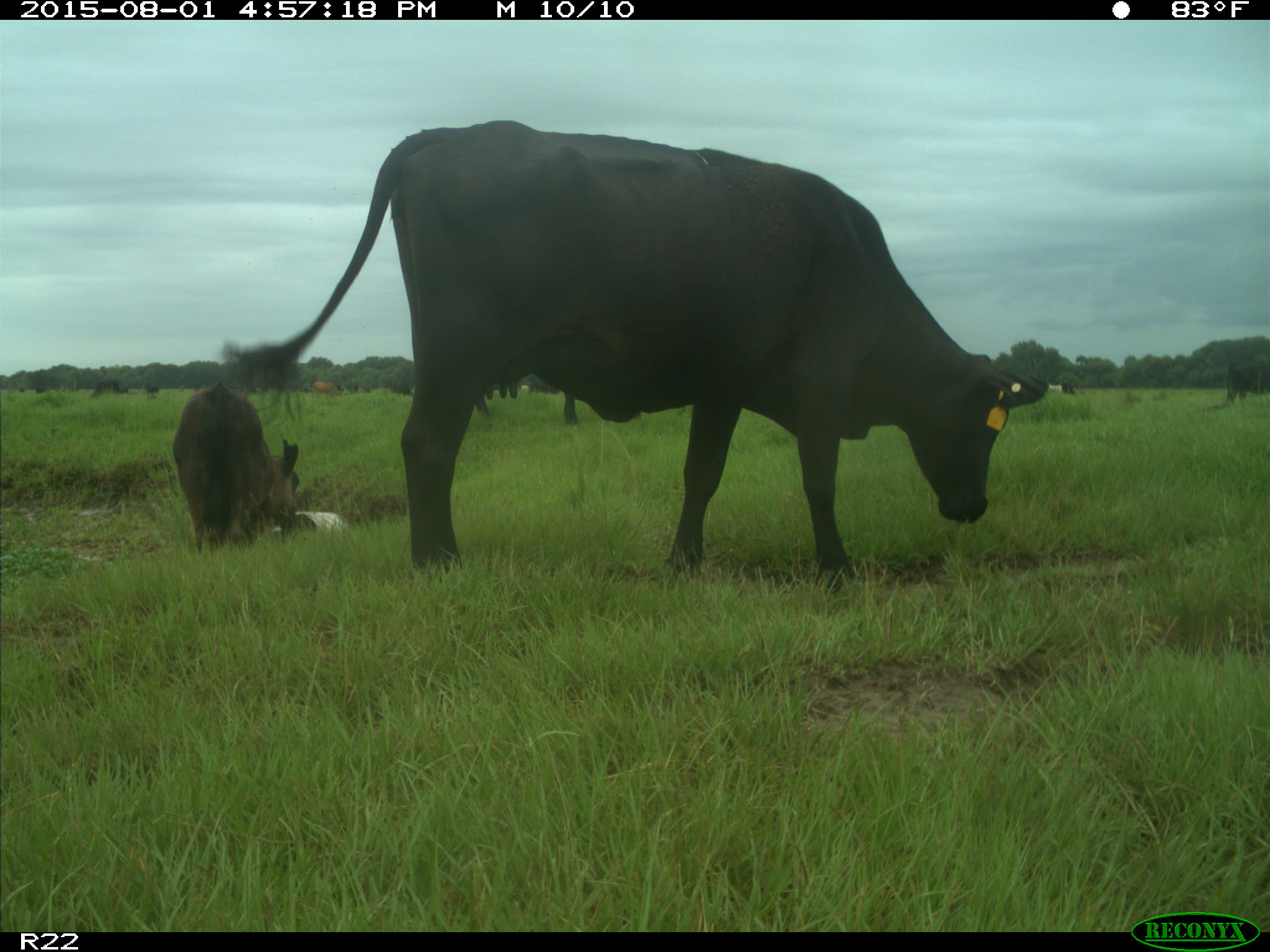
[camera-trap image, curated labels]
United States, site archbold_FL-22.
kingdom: Animalia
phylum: Chordata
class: Mammalia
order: Artiodactyla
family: Bovidae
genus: Bos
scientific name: Bos taurus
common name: domestic cow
Bos taurus (domestic cow).